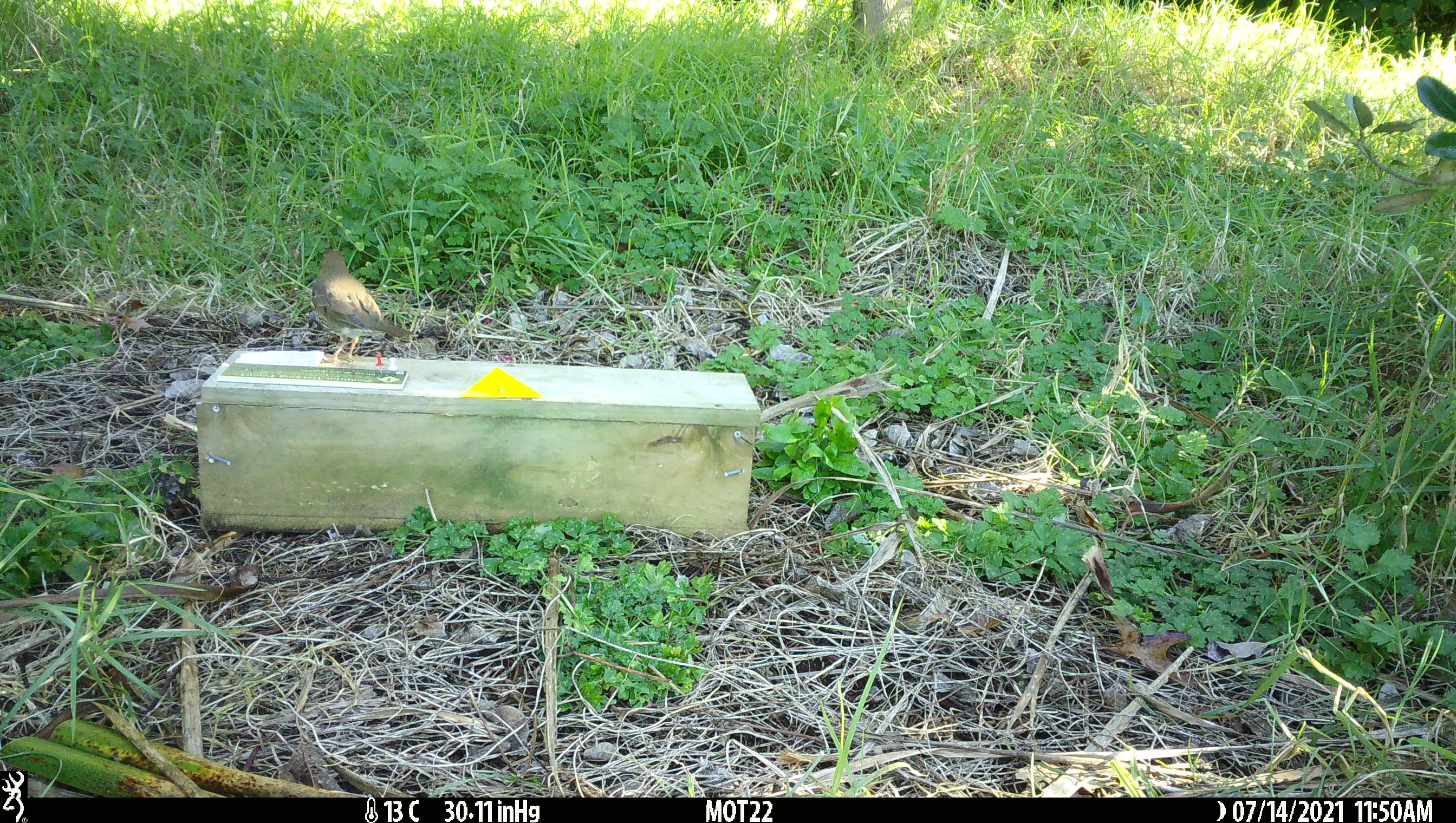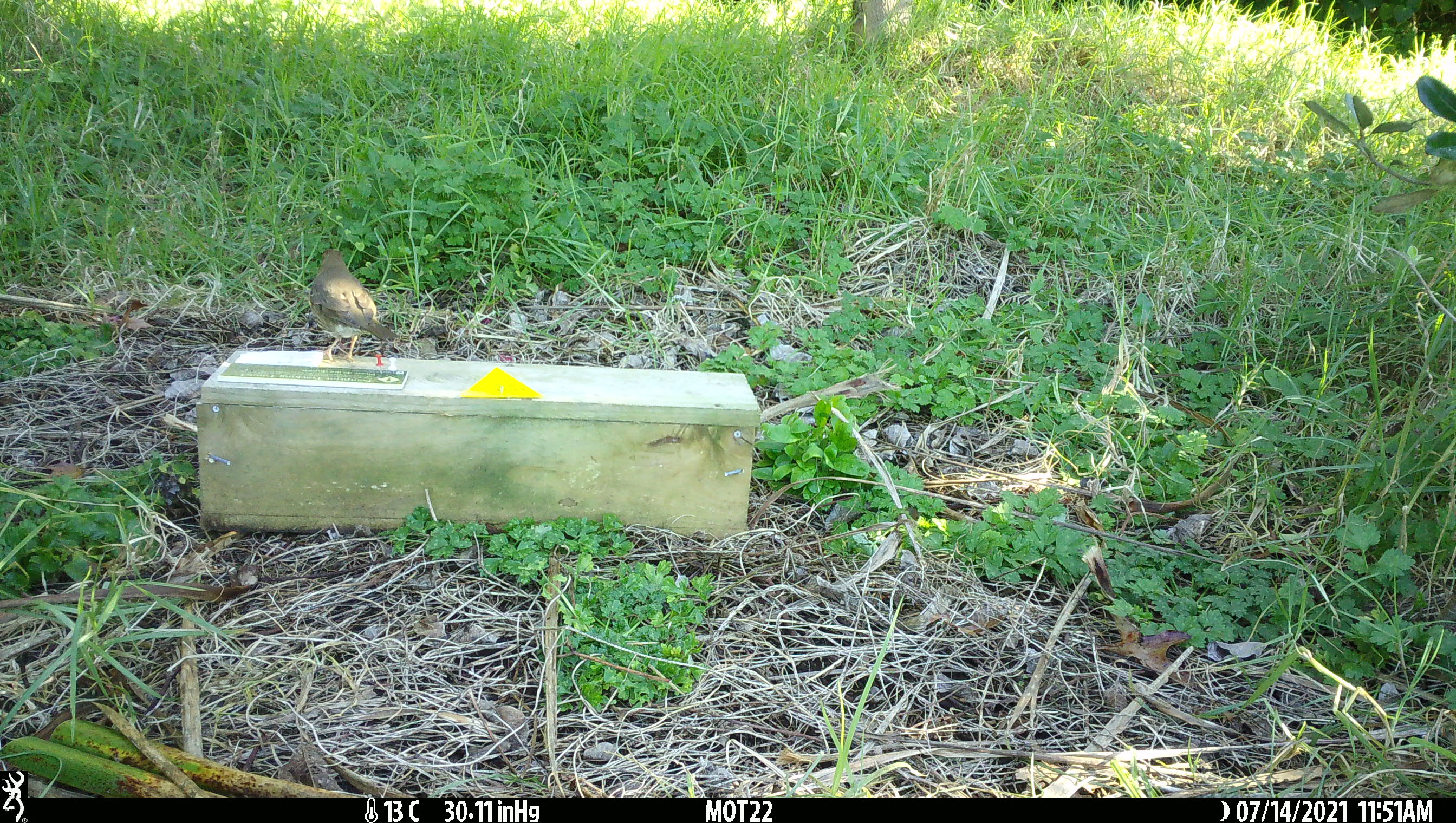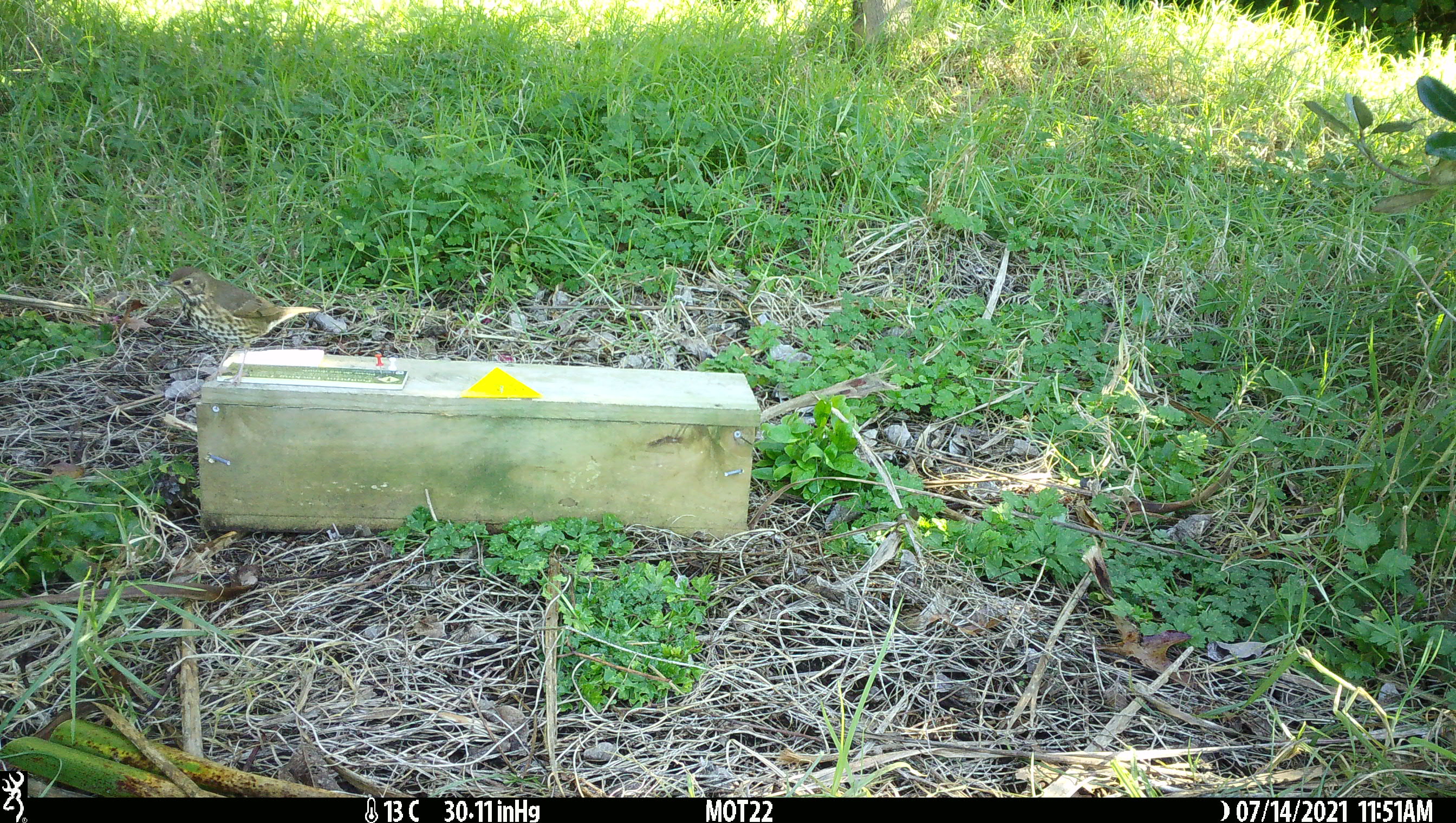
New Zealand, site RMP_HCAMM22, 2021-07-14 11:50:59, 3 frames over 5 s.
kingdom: Animalia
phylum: Chordata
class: Aves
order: Passeriformes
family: Turdidae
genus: Turdus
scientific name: Turdus philomelos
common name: song thrush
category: thrush